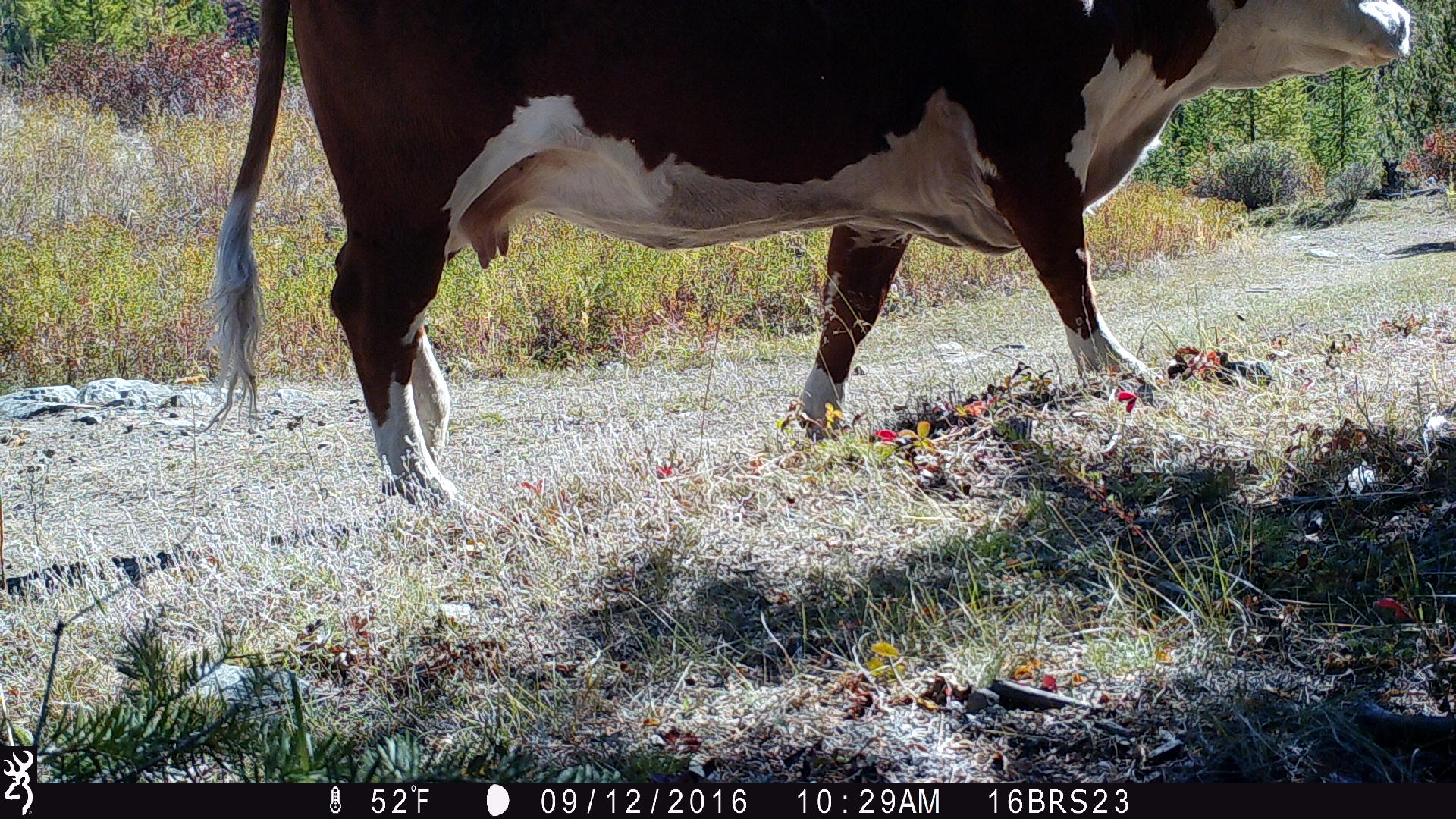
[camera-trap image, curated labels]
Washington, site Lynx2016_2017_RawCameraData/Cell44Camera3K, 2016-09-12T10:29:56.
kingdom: Animalia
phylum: Chordata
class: Mammalia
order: Artiodactyla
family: Bovidae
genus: Bos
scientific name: Bos taurus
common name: domestic cattle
Domestic cattle (Bos taurus). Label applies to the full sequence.